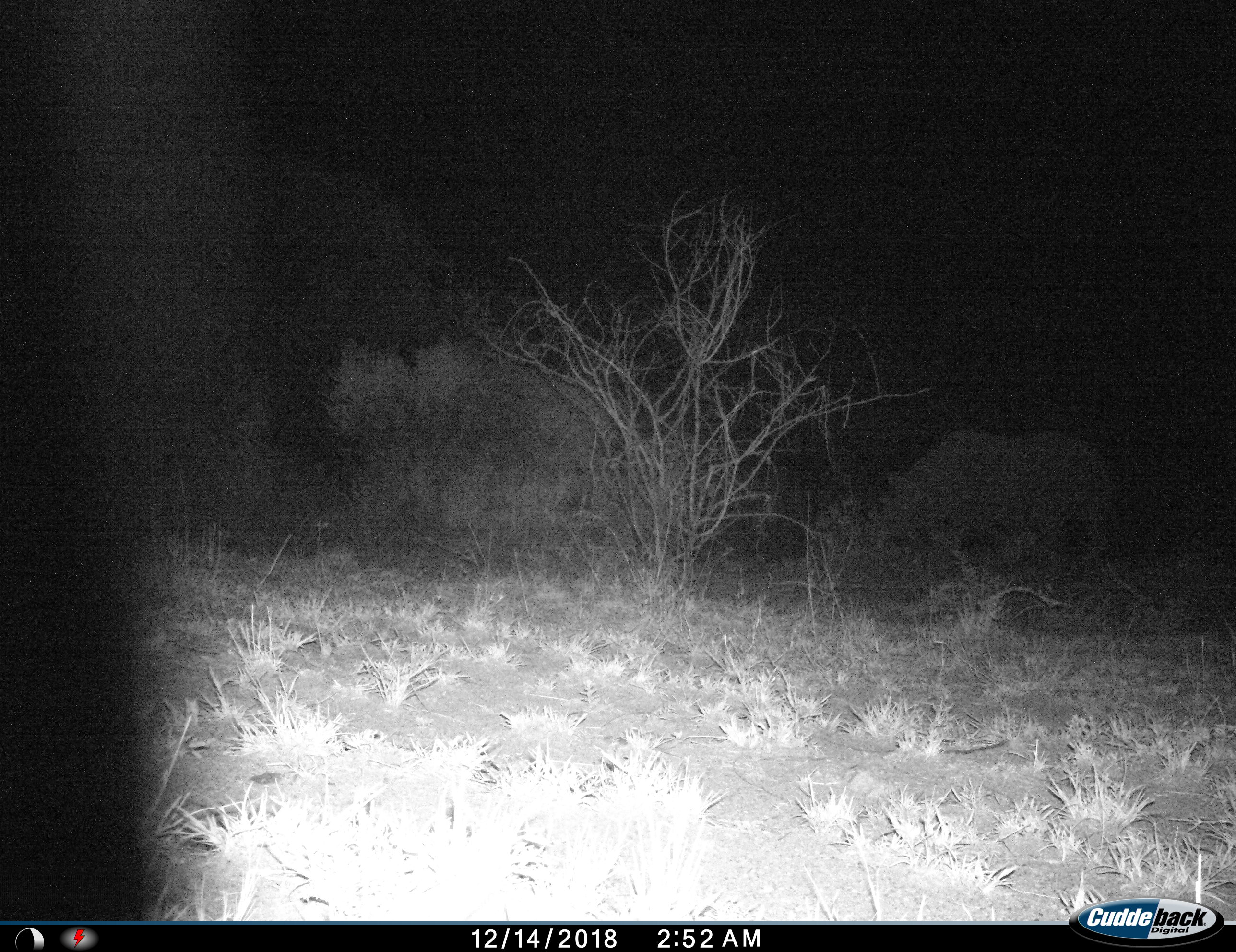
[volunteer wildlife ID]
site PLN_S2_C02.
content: unidentified animal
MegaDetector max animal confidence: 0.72